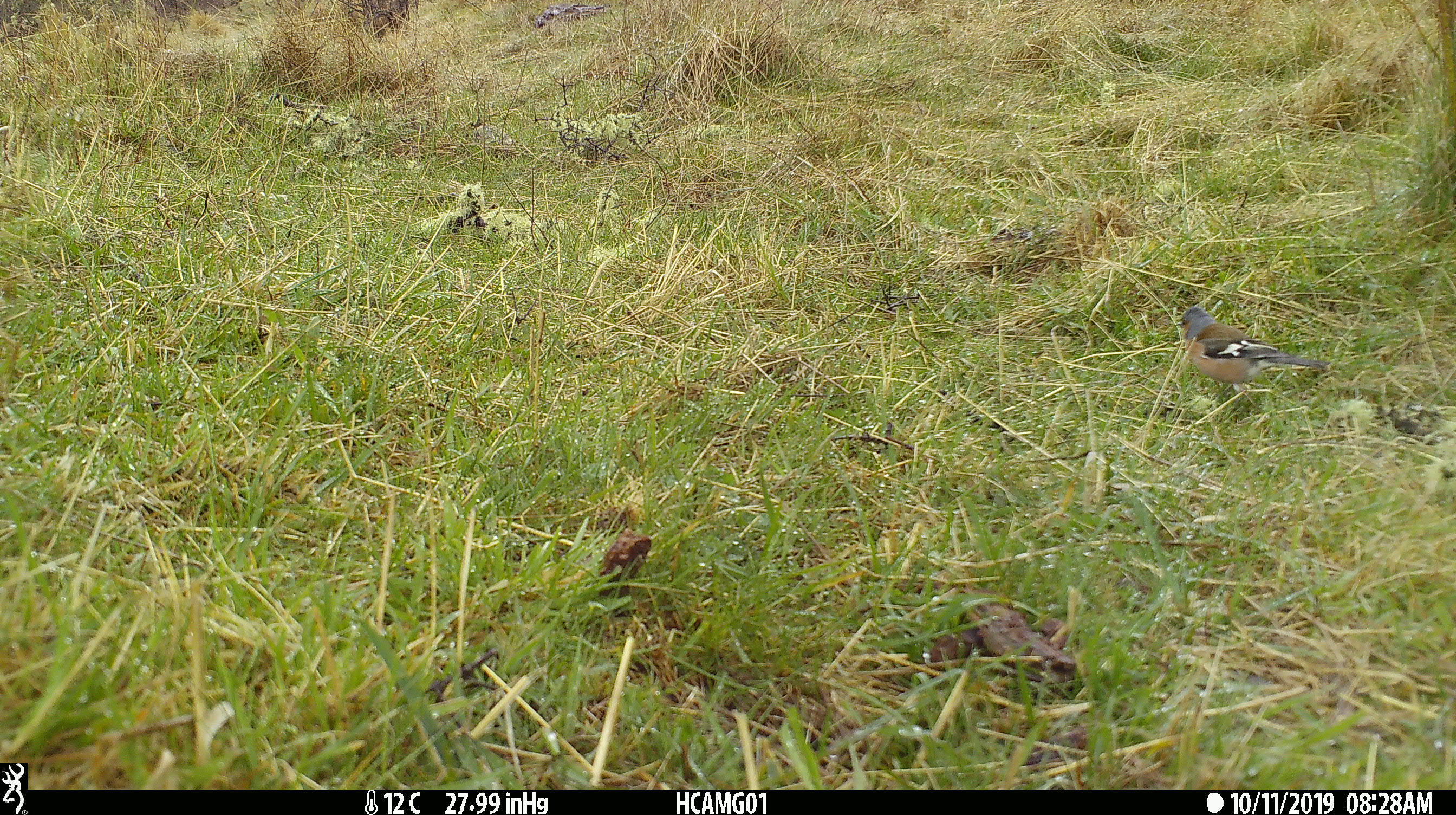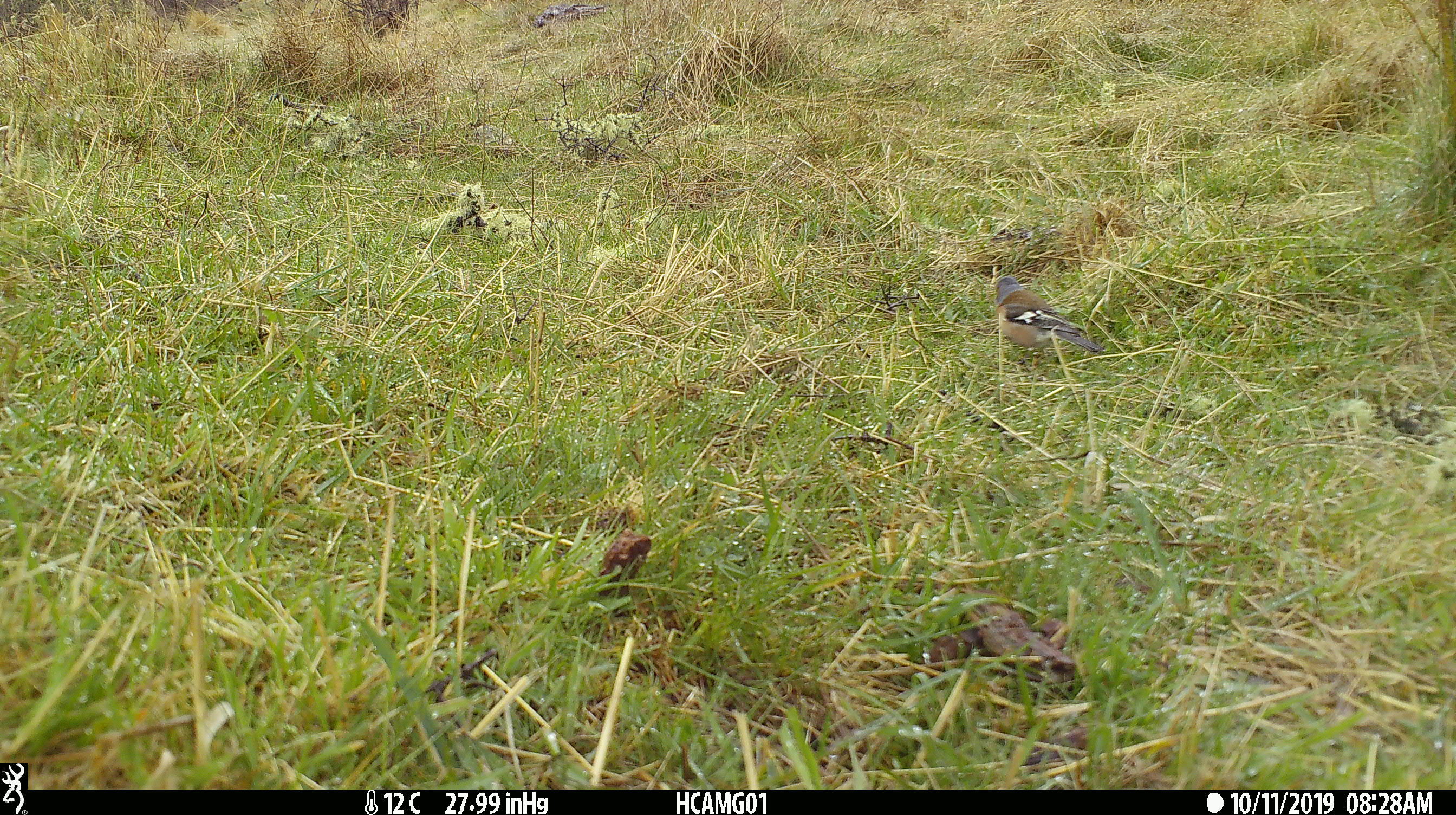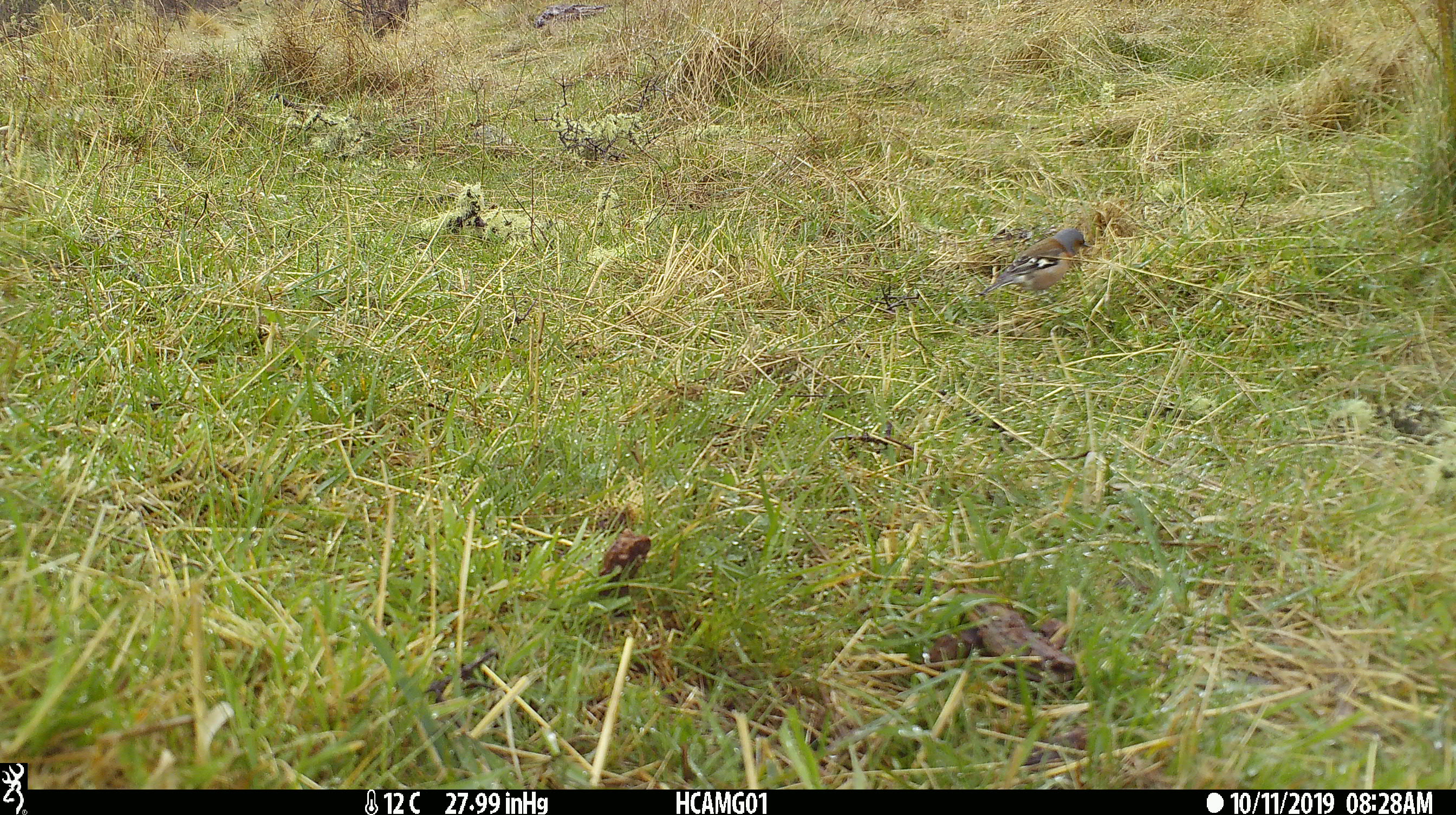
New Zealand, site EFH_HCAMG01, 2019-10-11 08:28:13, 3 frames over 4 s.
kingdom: Animalia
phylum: Chordata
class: Aves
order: Passeriformes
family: Fringillidae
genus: Fringilla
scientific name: Fringilla coelebs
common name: common chaffinch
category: chaffinch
Chaffinch (common chaffinch) (Fringilla coelebs).